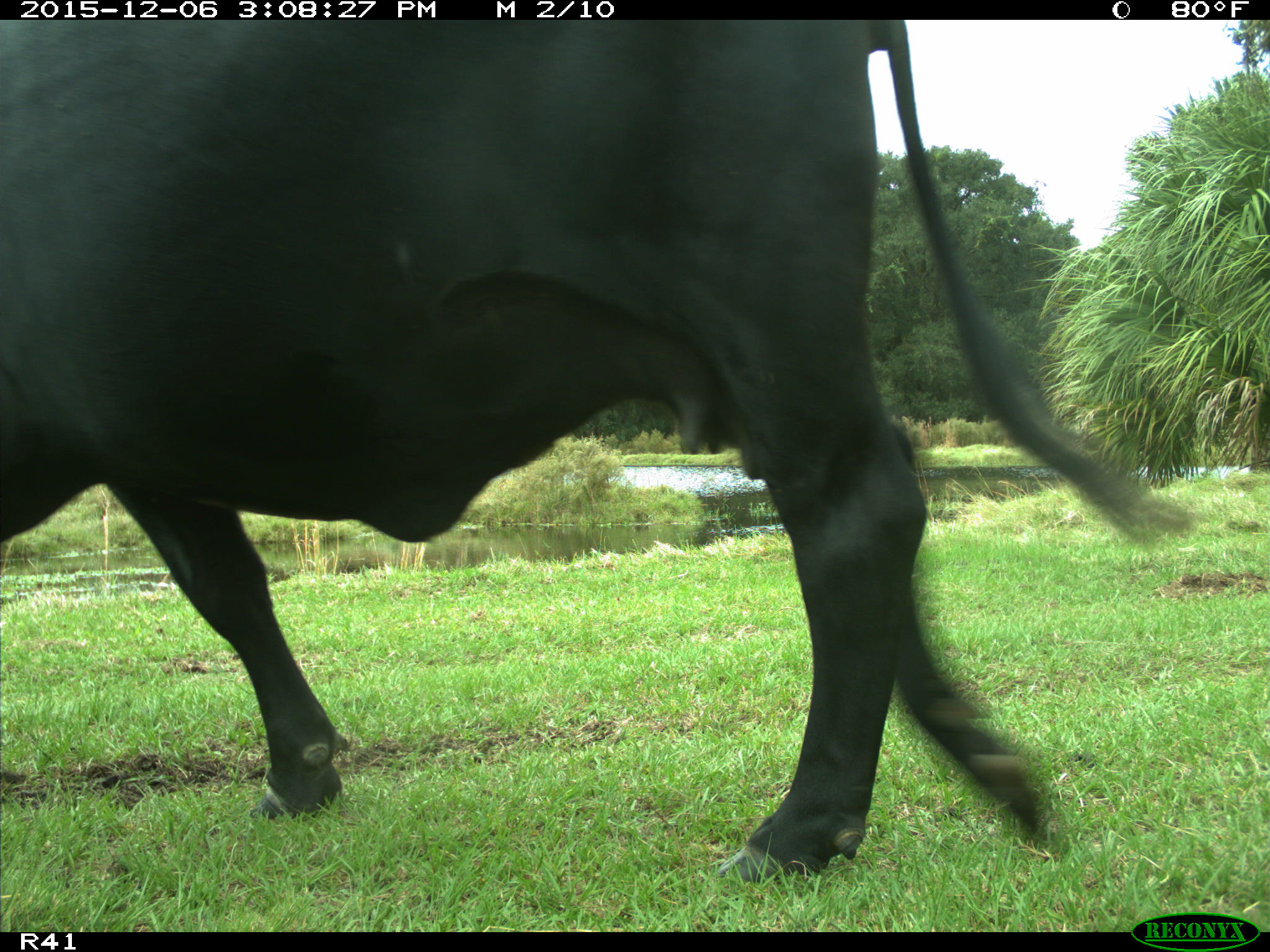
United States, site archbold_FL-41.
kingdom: Animalia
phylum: Chordata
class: Mammalia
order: Artiodactyla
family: Bovidae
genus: Bos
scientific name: Bos taurus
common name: domestic cow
Bos taurus (domestic cow).